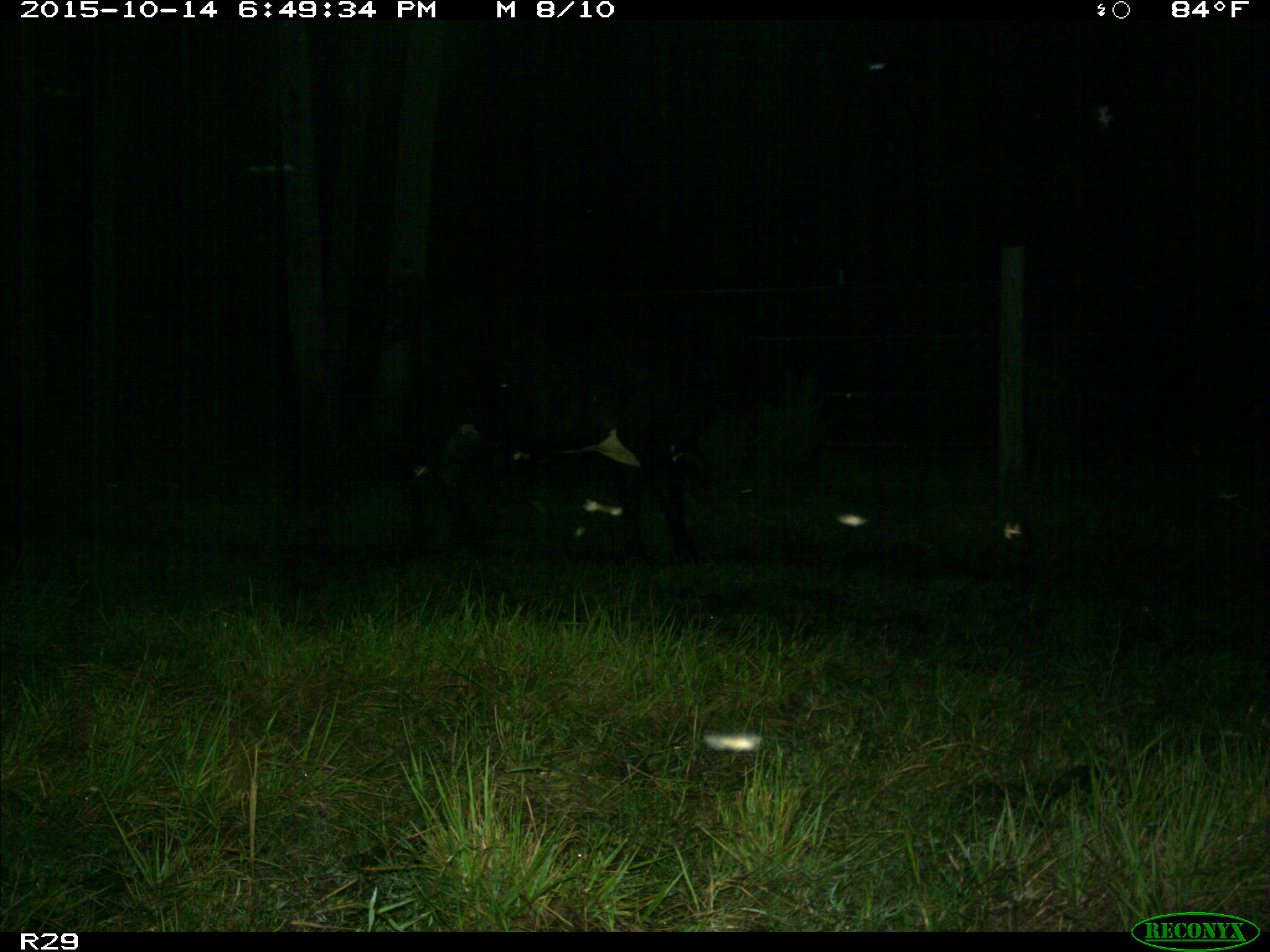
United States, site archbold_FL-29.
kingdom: Animalia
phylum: Chordata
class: Mammalia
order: Artiodactyla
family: Bovidae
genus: Bos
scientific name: Bos taurus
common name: domestic cow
Bos taurus (domestic cow).